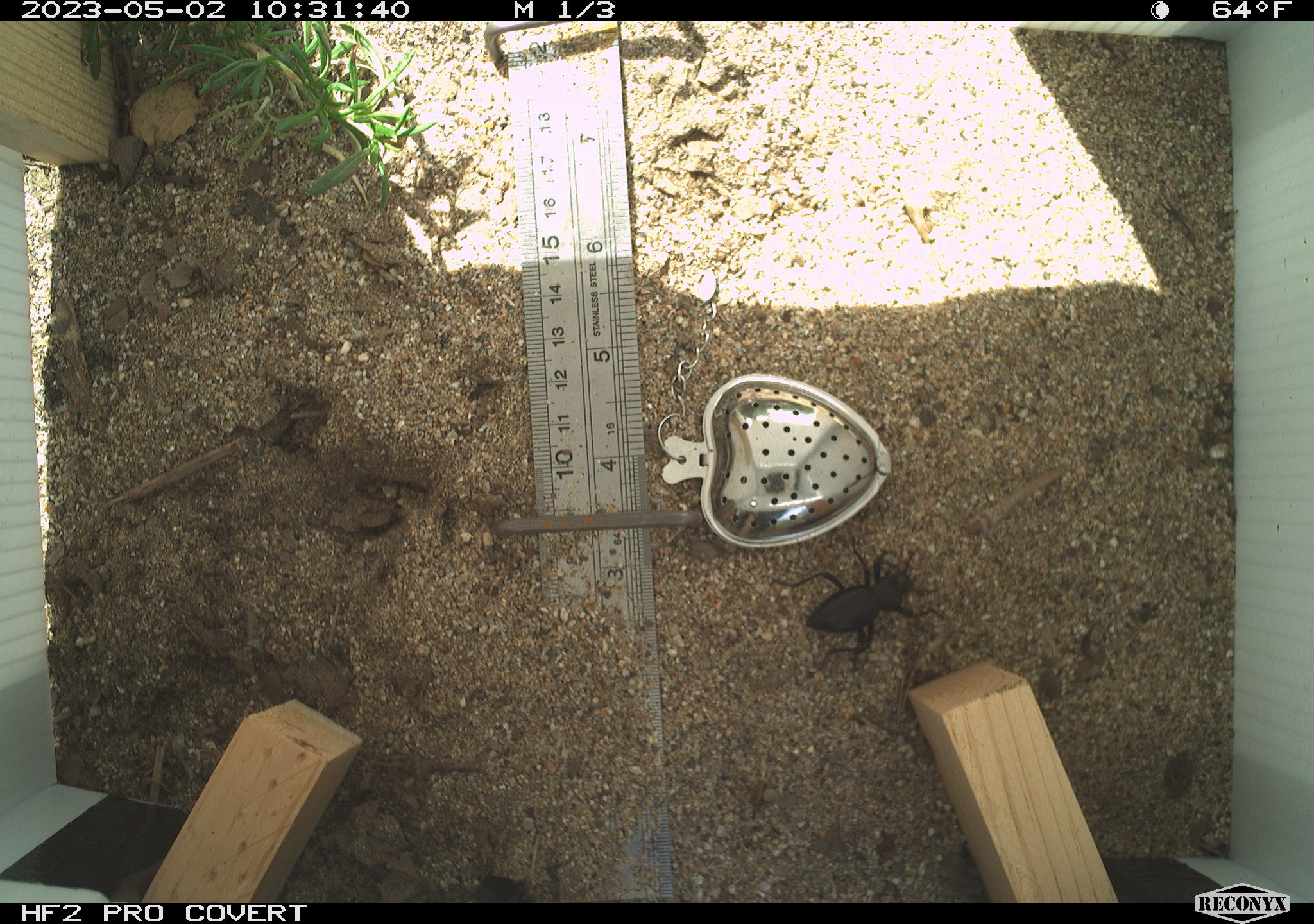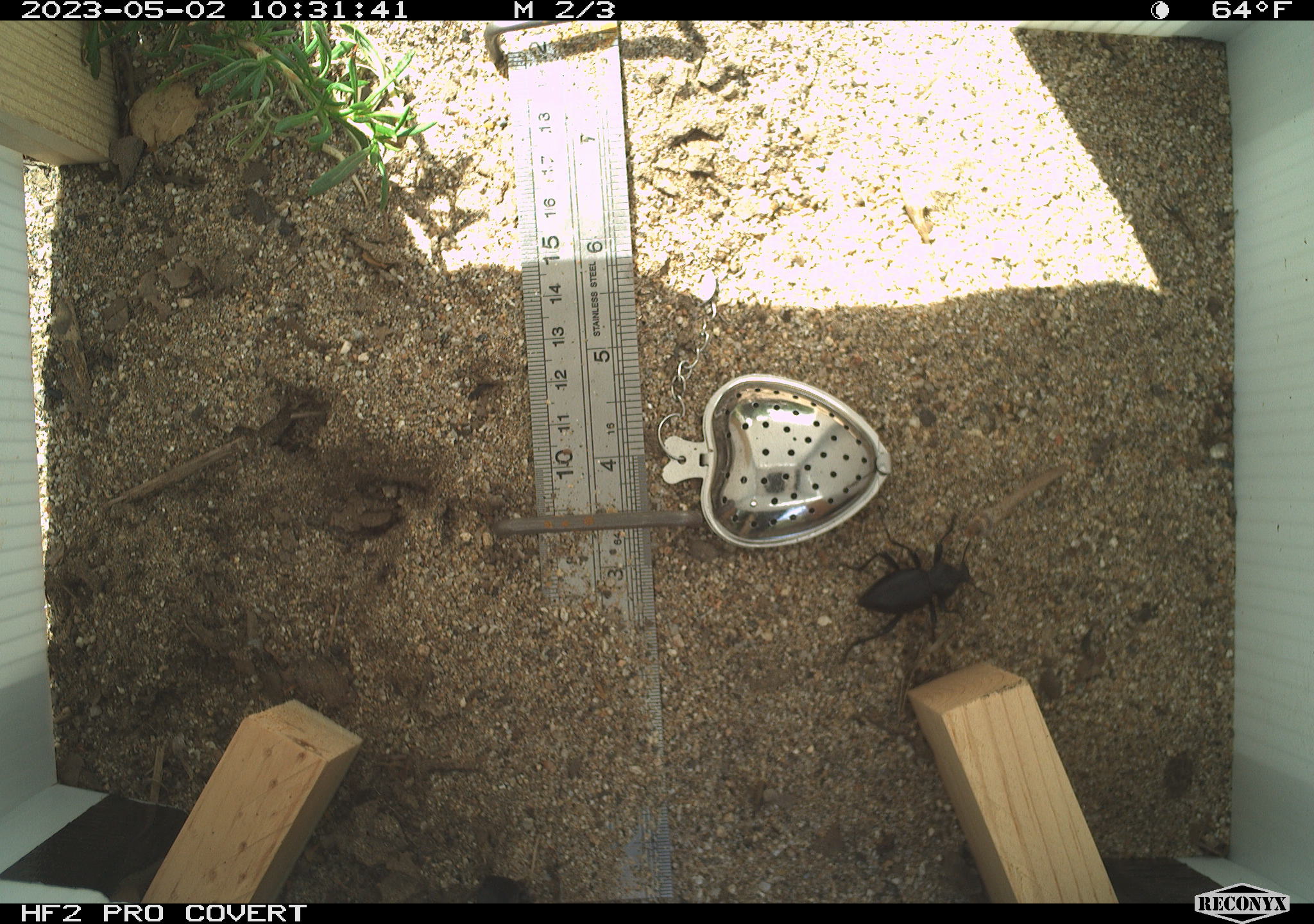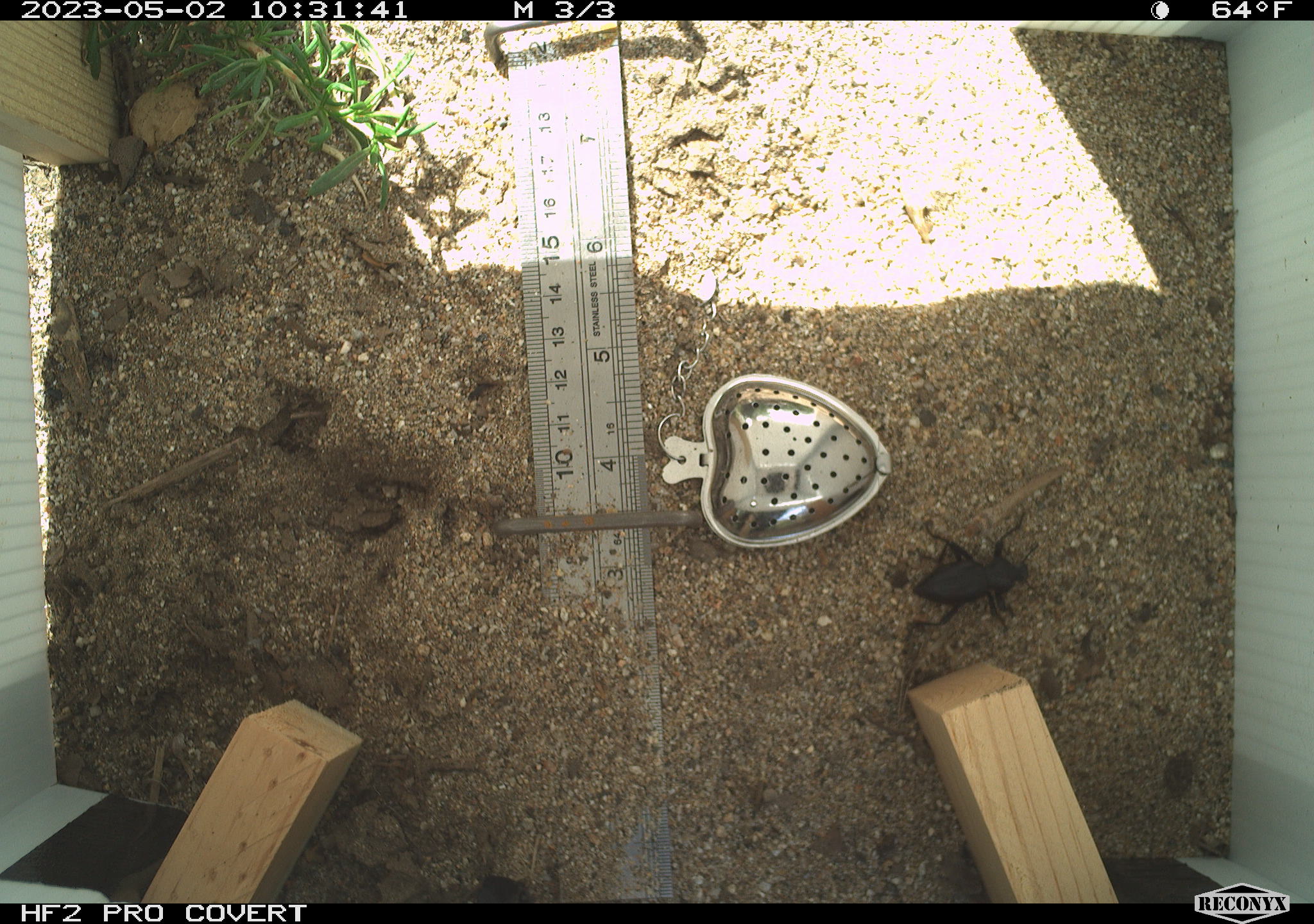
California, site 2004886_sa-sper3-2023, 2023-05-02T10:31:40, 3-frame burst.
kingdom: Animalia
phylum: Arthropoda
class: Insecta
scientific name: Insecta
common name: insect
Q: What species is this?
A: Insect (Insecta).